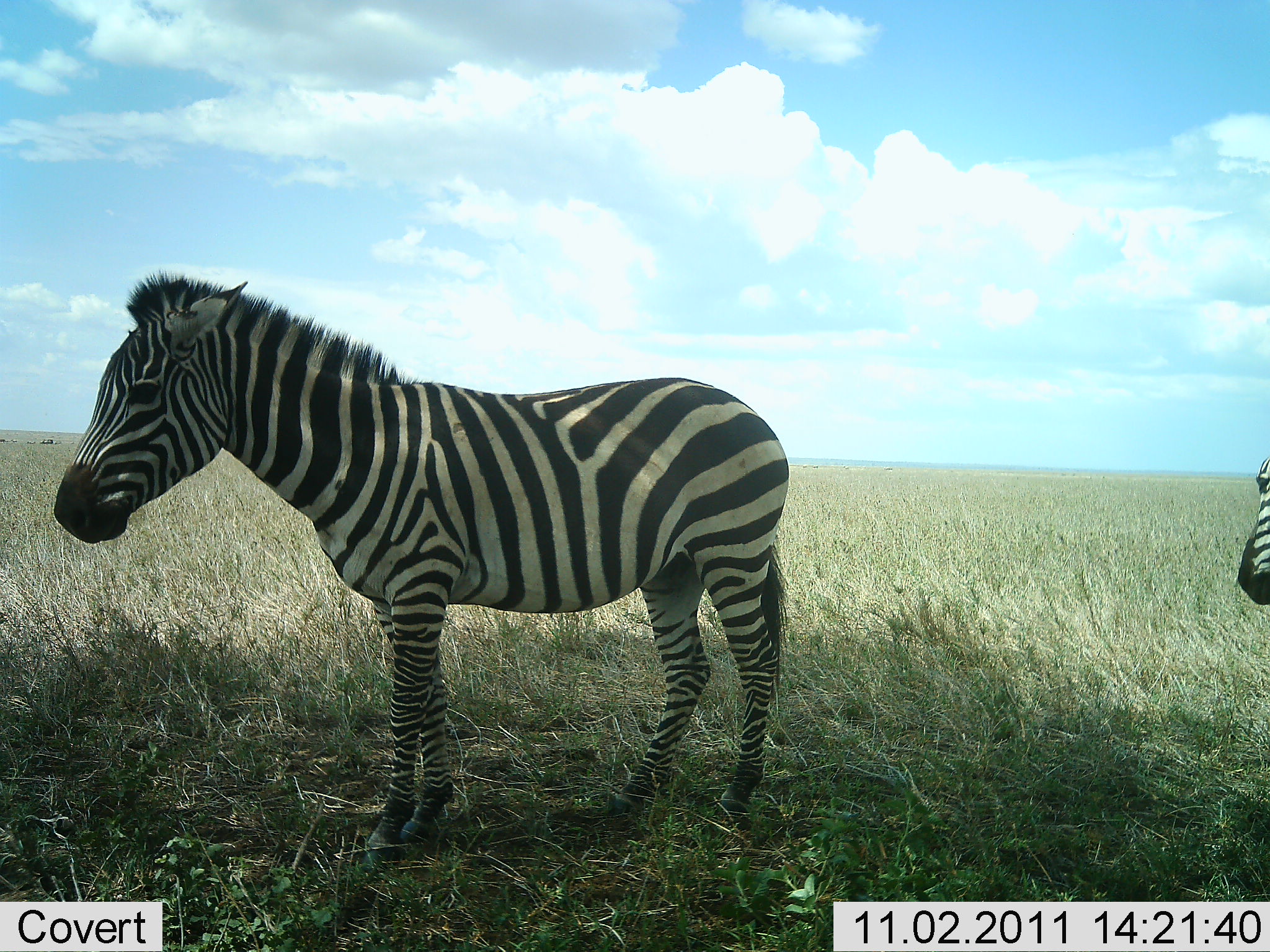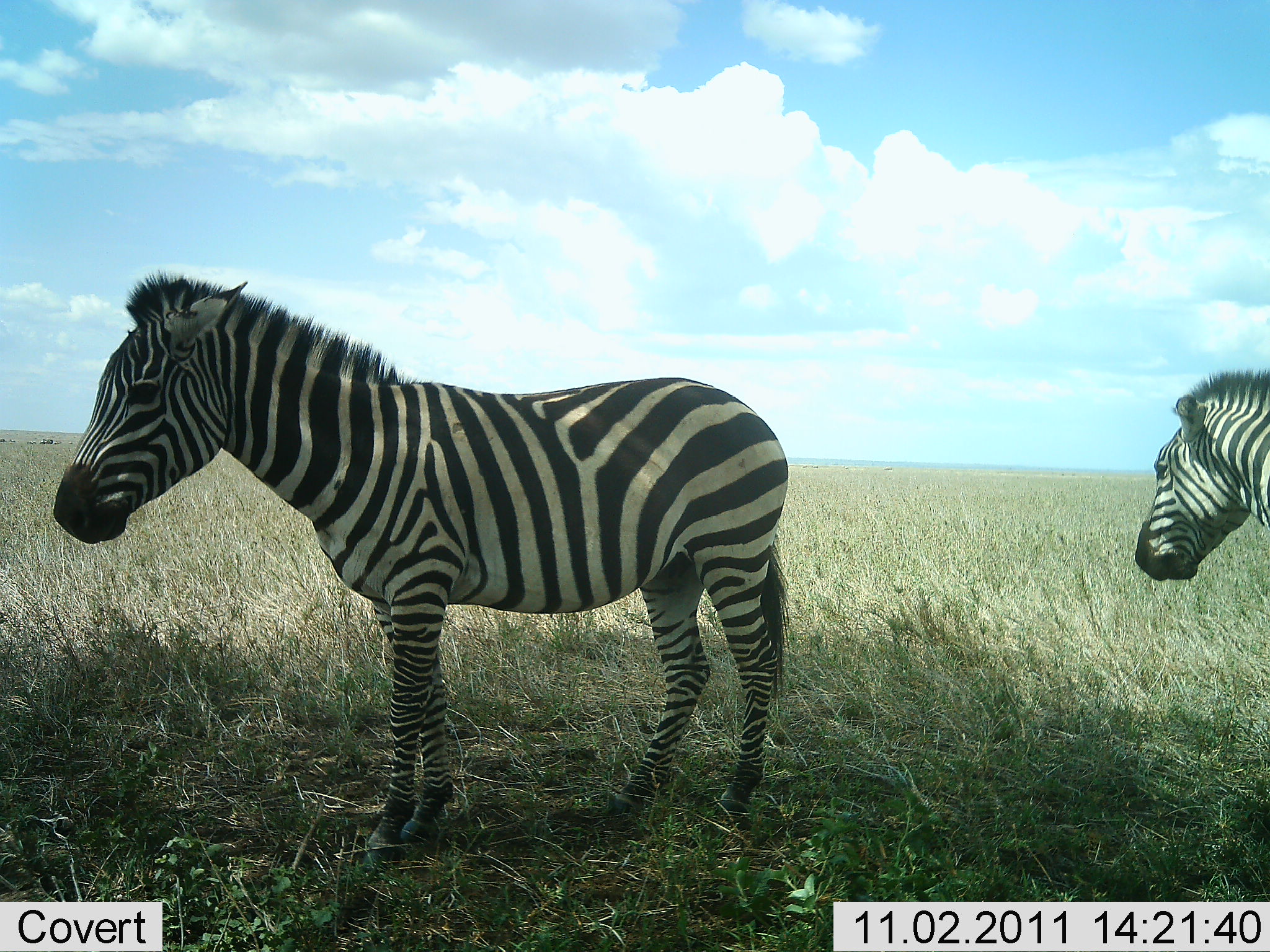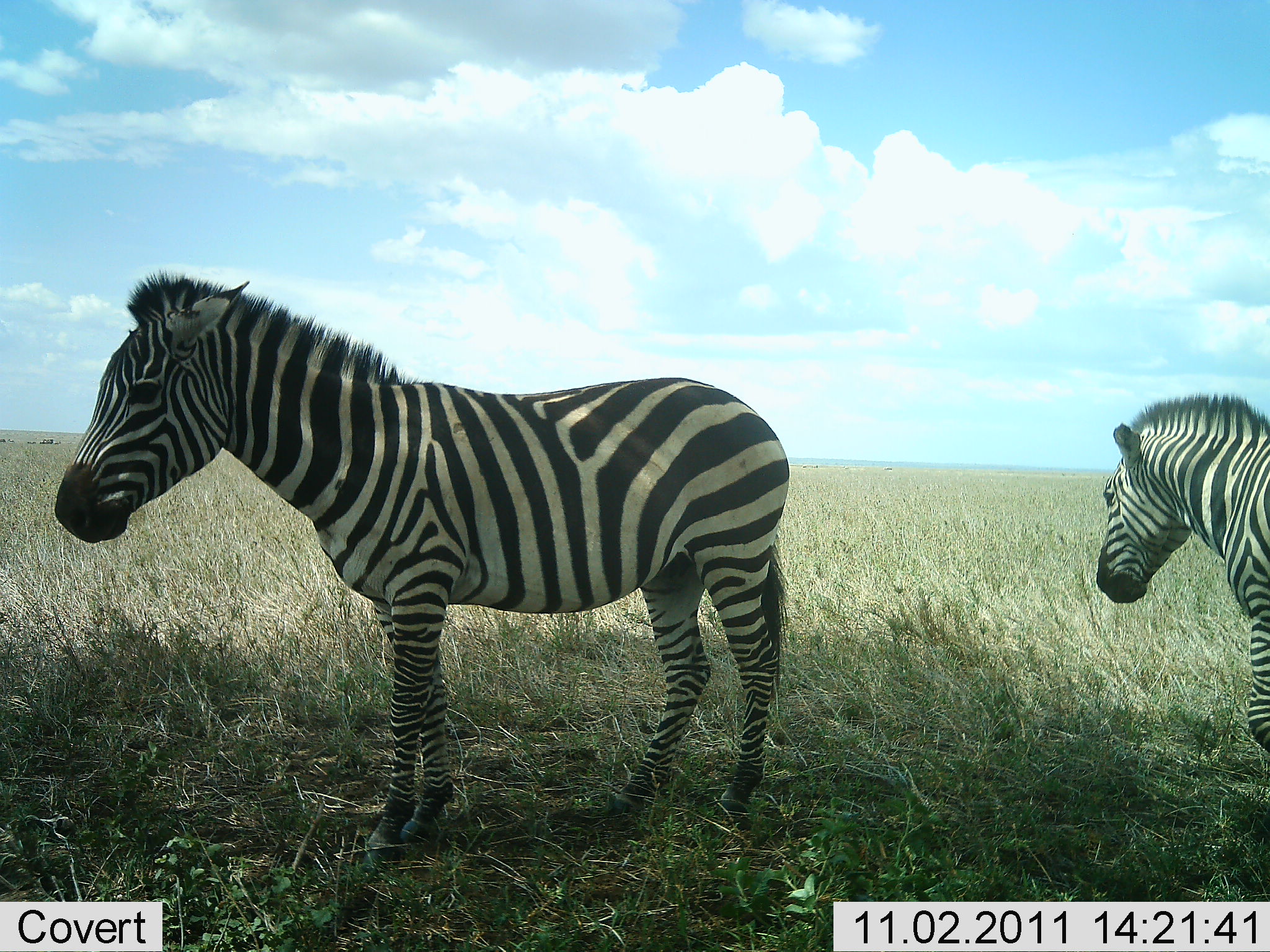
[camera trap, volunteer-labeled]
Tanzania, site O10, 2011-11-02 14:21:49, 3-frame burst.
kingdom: Animalia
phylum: Chordata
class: Mammalia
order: Perissodactyla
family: Equidae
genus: Equus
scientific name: Equus quagga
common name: plains zebra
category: zebra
Zebra (plains zebra) (Equus quagga), count 2. Behavior (volunteer vote fractions): standing 83%, resting 0%, moving 58%, interacting 0%. Young present (vote fraction): 0%. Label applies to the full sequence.